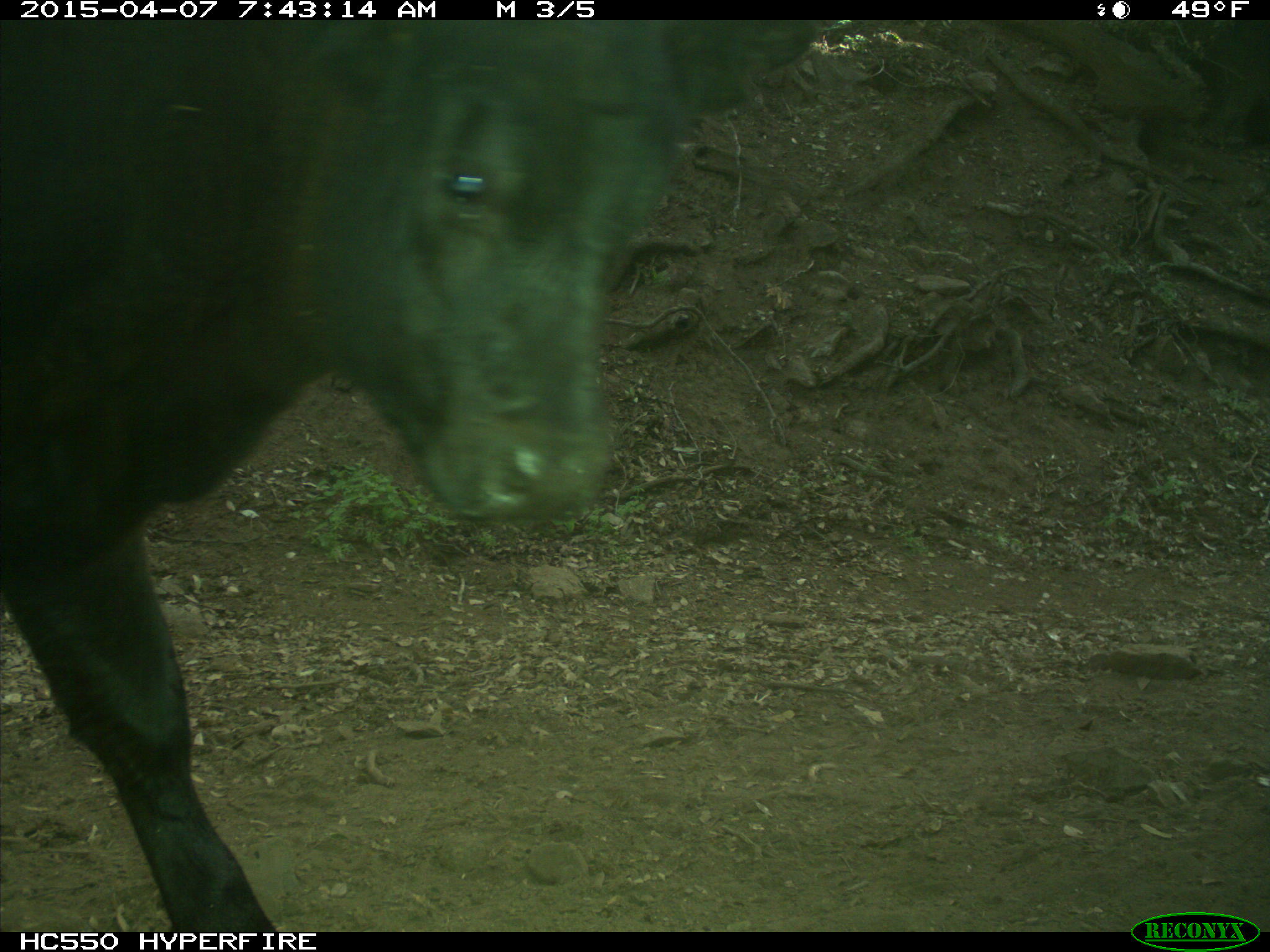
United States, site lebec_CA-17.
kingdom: Animalia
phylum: Chordata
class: Mammalia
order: Artiodactyla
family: Bovidae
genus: Bos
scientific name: Bos taurus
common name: domestic cow